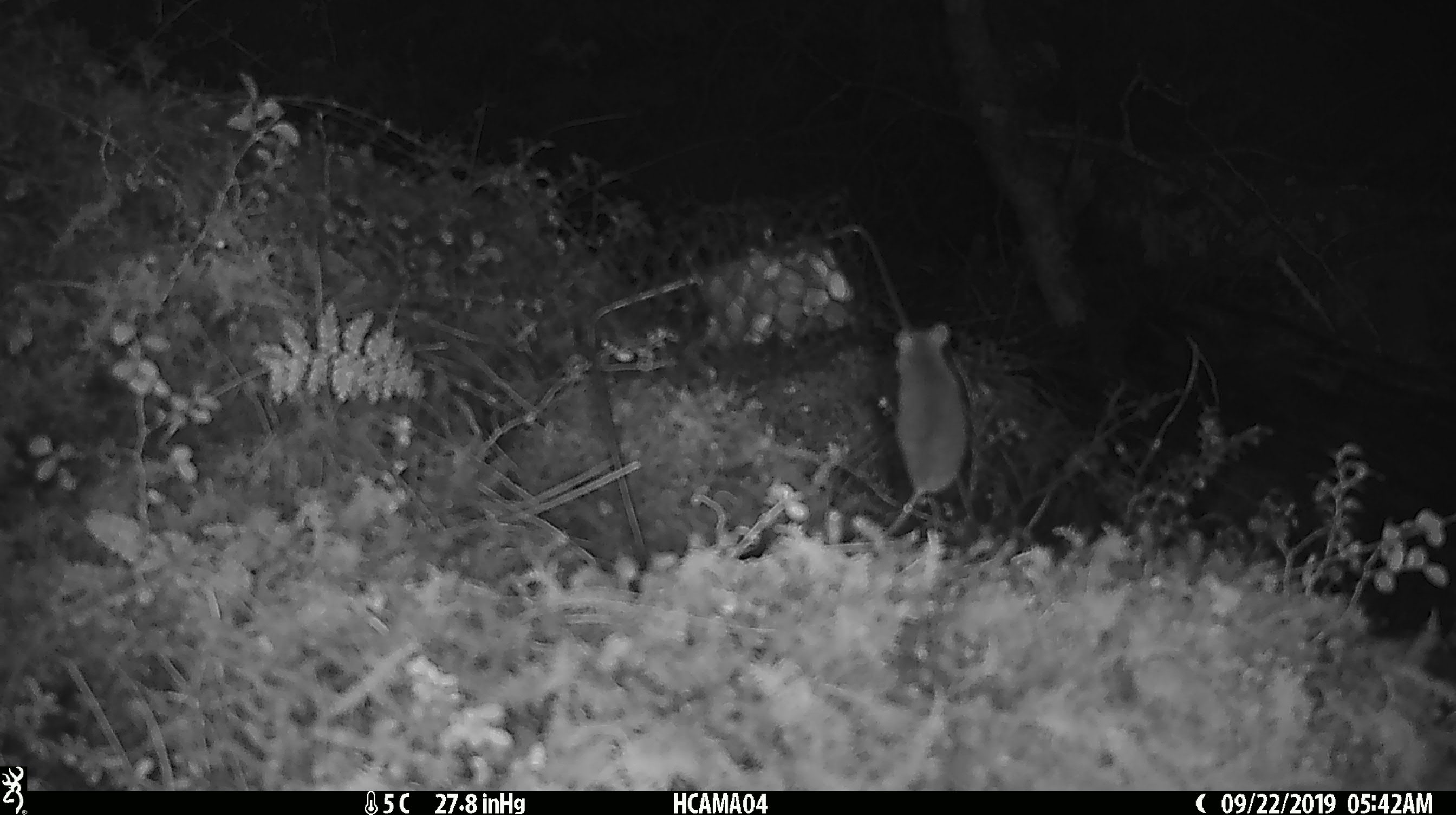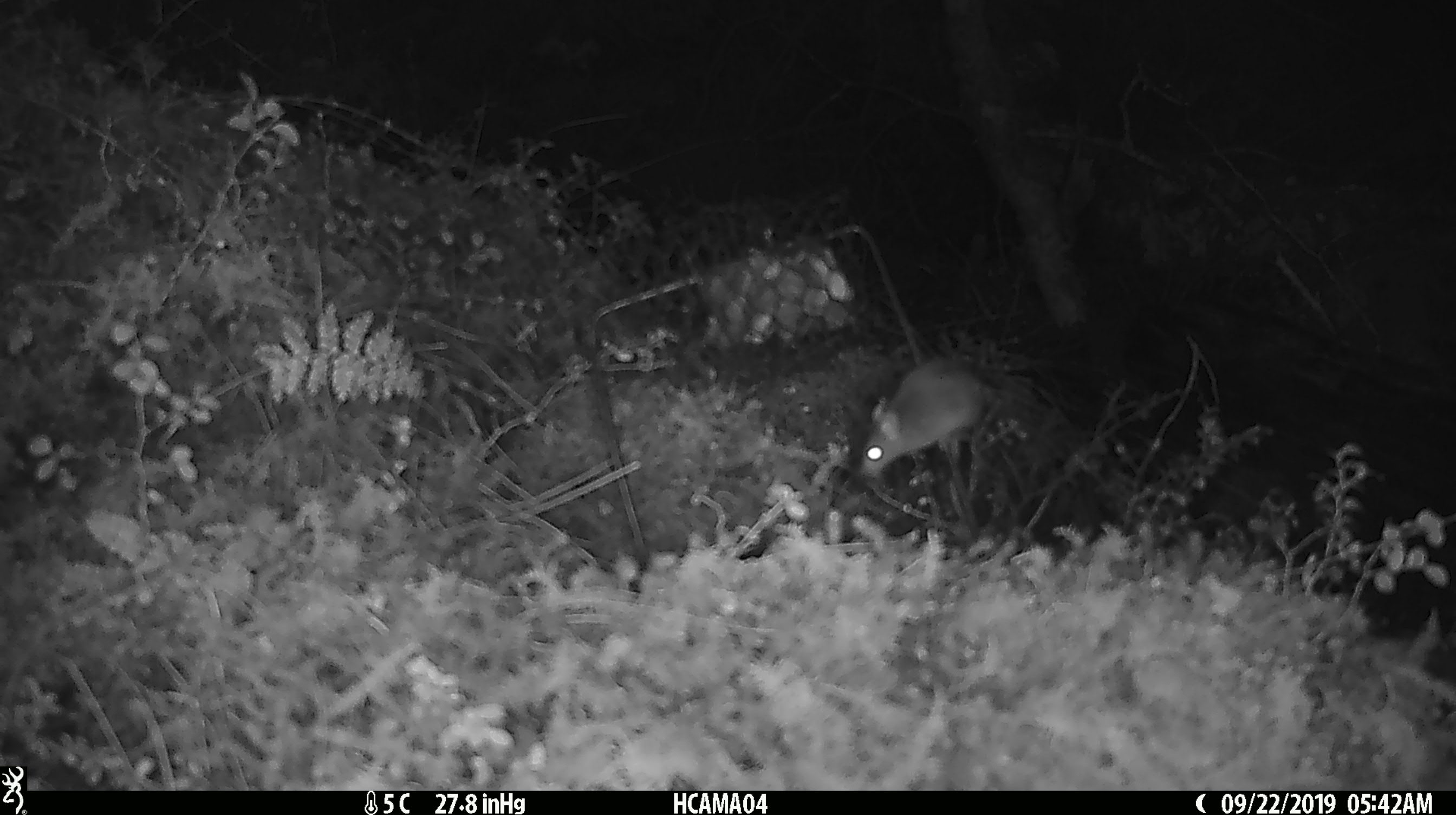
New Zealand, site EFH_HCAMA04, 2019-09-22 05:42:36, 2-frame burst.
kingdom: Animalia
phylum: Chordata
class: Mammalia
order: Rodentia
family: Muridae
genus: Mus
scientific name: Mus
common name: mouse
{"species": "mouse (Mus)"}